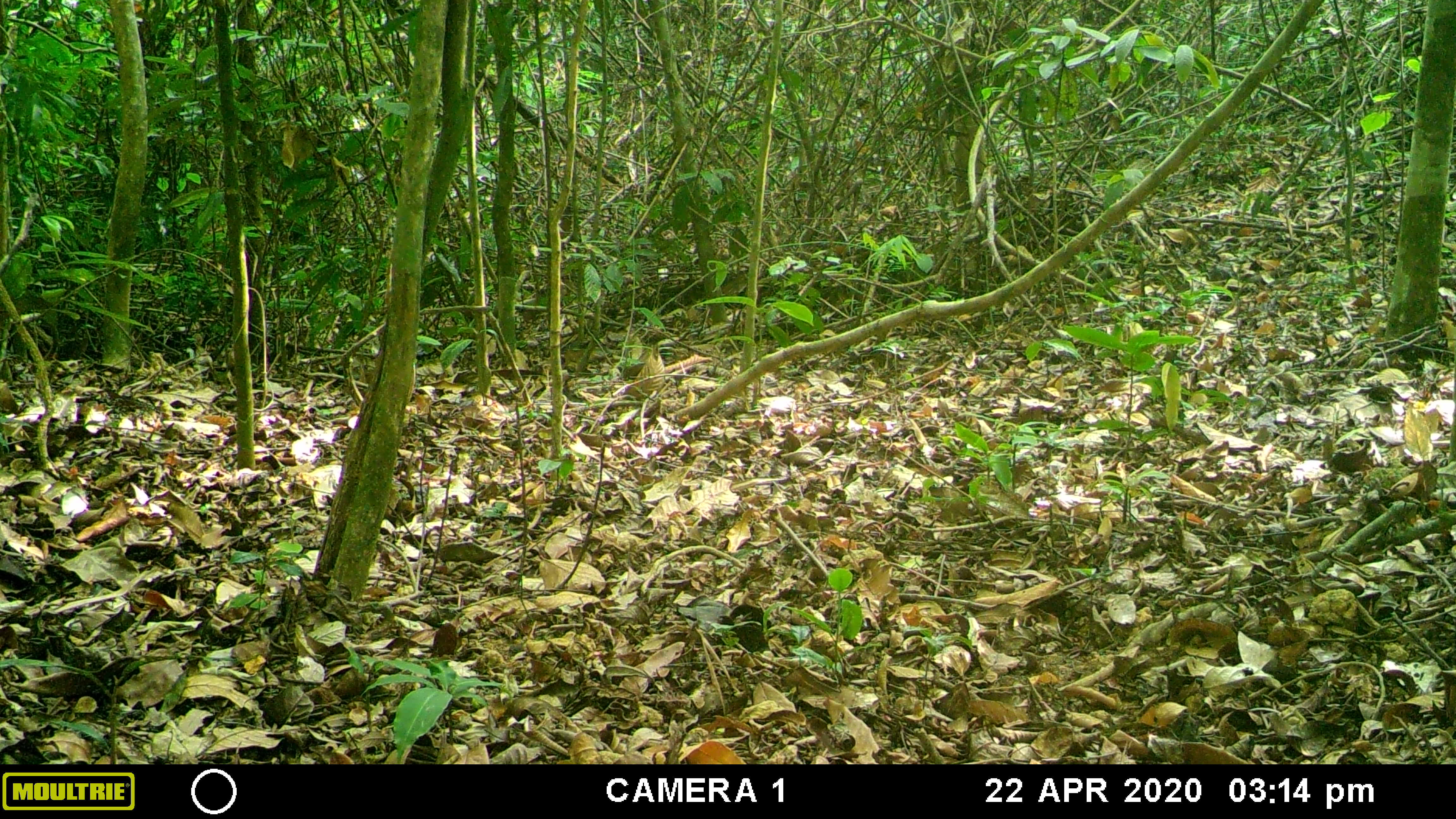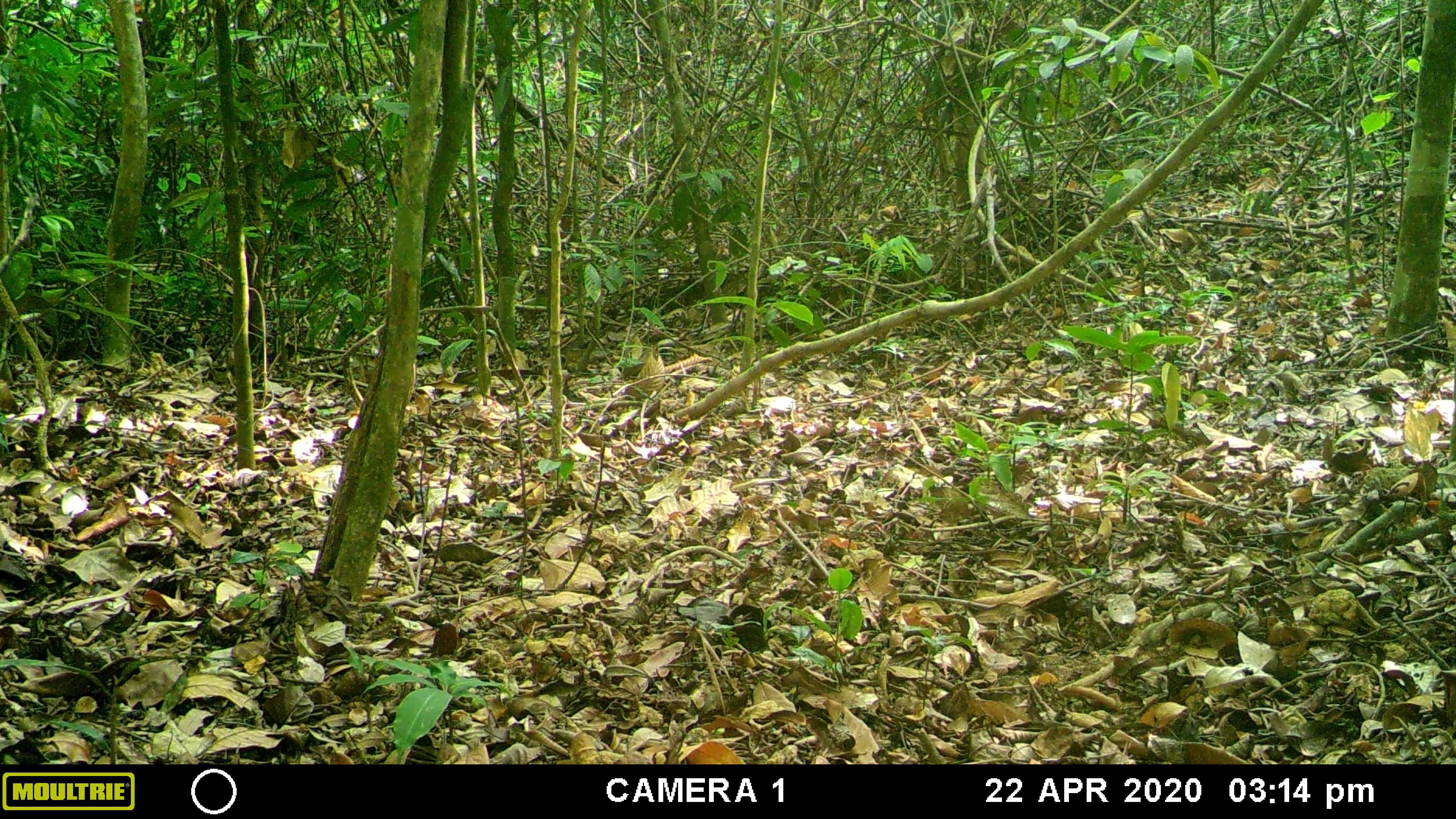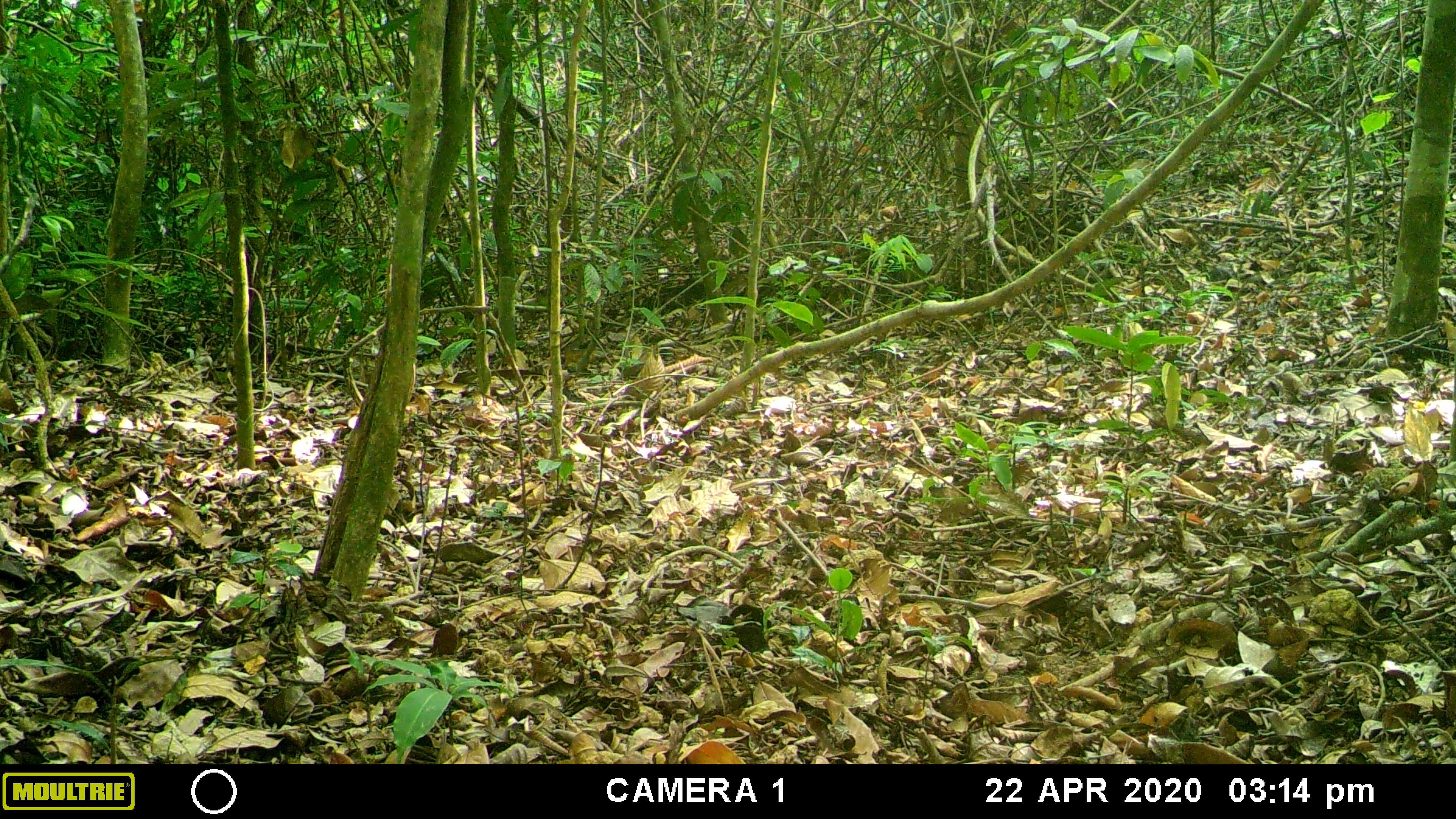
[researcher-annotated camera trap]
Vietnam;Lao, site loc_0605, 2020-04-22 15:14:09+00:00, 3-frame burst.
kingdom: Animalia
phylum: Chordata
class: Mammalia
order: Primates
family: Cercopithecidae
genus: Macaca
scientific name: Macaca arctoides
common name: stump-tailed macaque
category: stump tailed macaque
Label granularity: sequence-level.